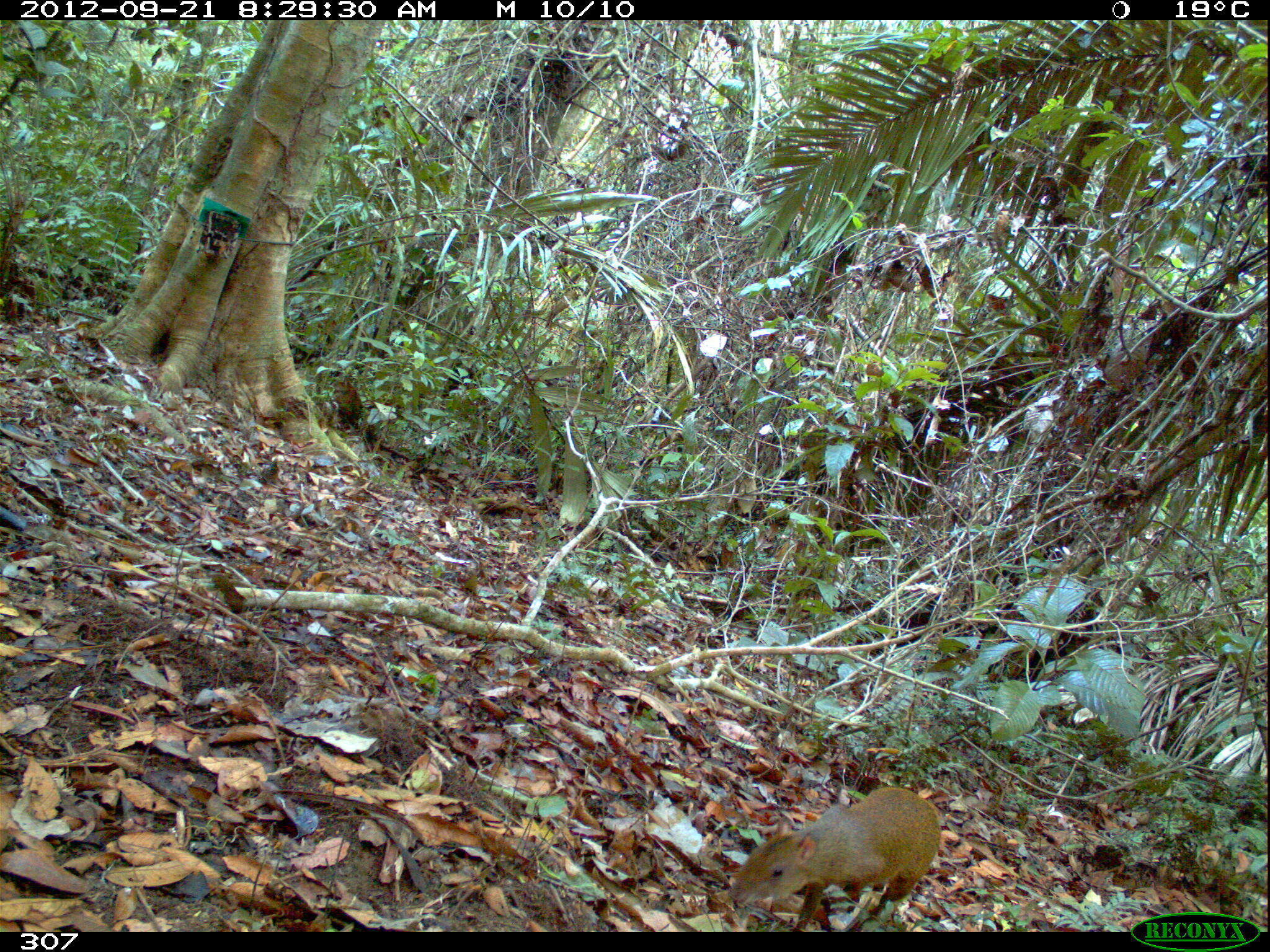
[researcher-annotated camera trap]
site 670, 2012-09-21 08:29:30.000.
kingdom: Animalia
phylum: Chordata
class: Mammalia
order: Rodentia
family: Dasyproctidae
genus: Dasyprocta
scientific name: Dasyprocta punctata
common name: central american agouti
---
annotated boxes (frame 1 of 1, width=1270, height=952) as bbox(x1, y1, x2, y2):
dasyprocta punctata: bbox(725, 787, 939, 931)